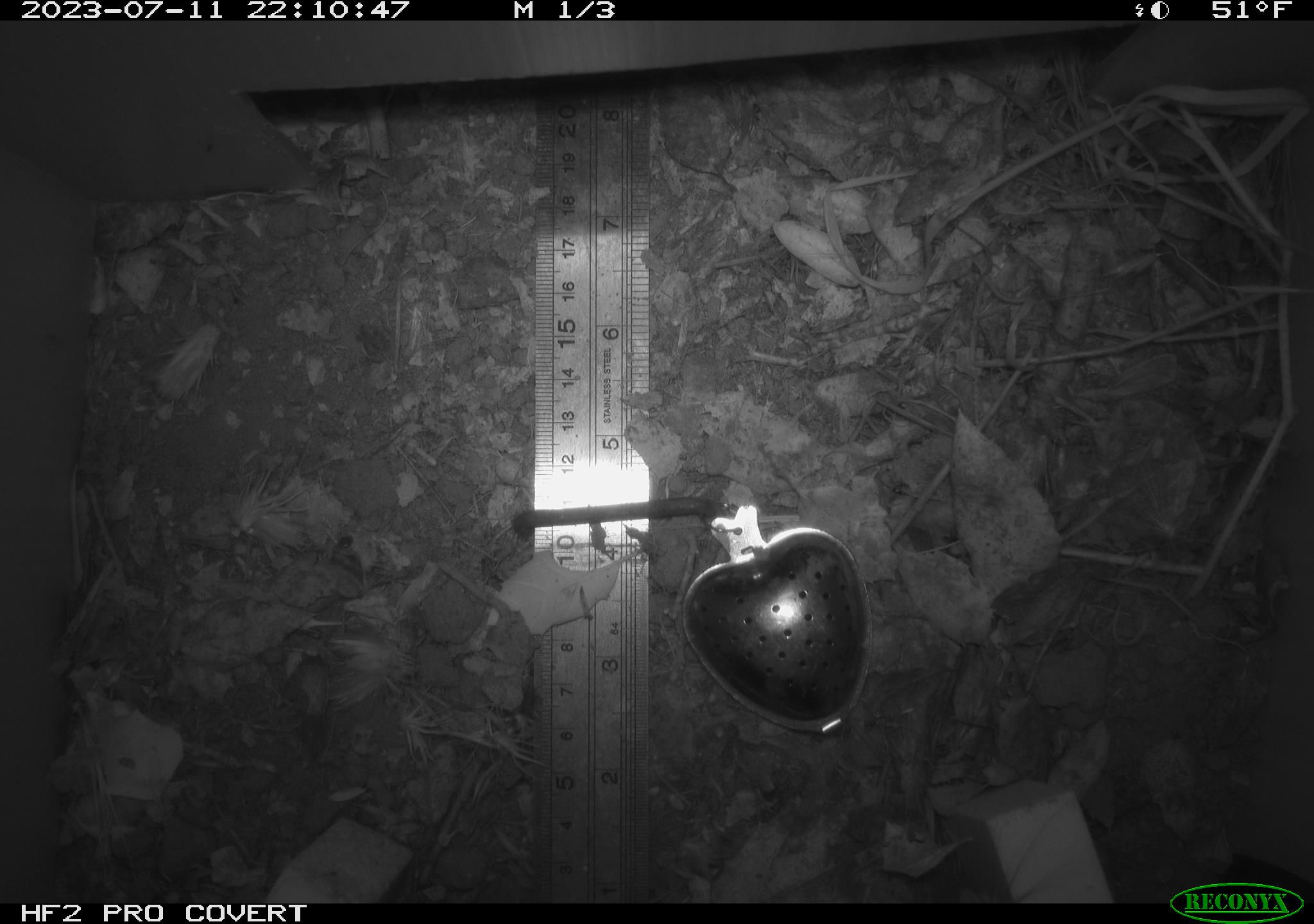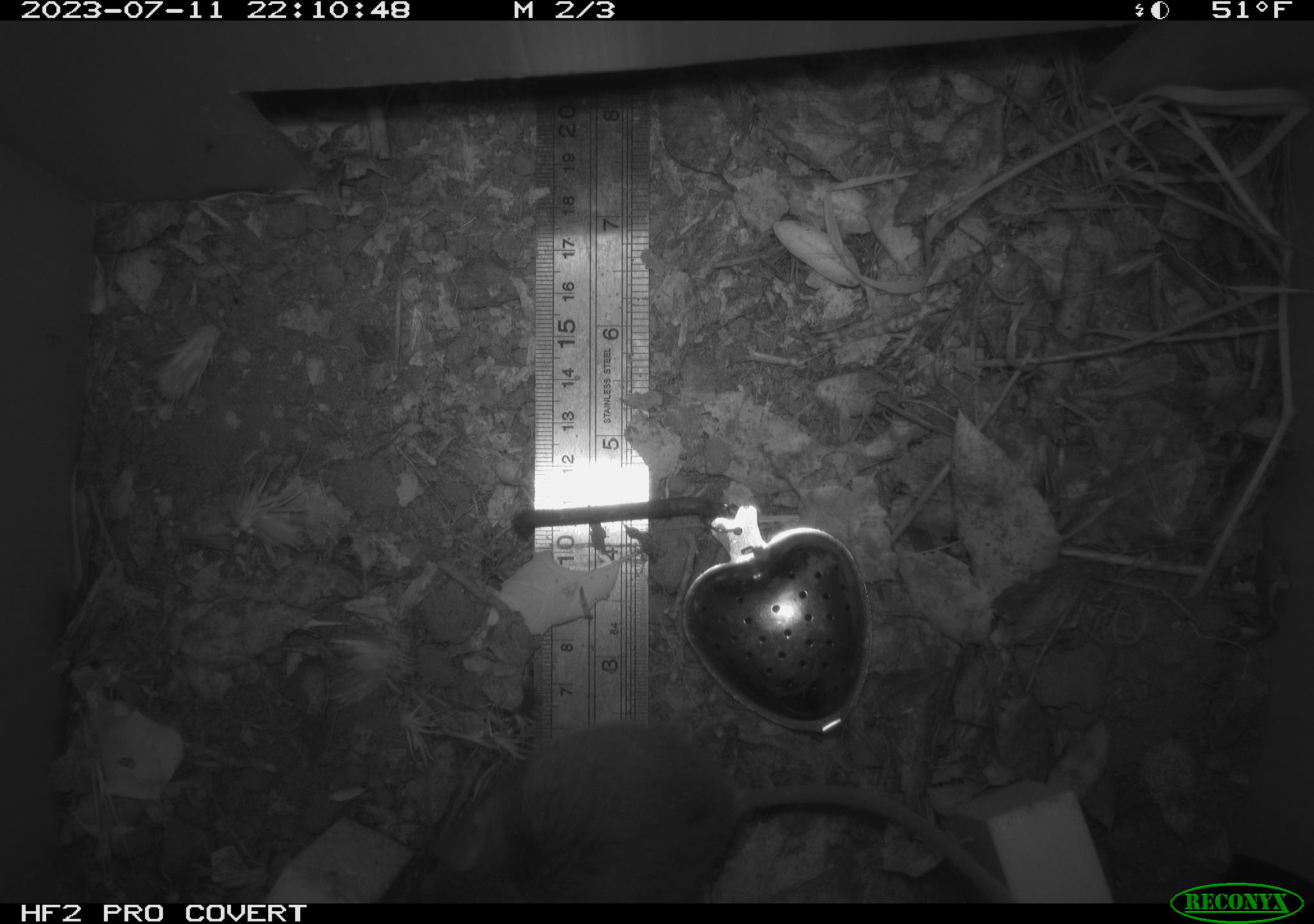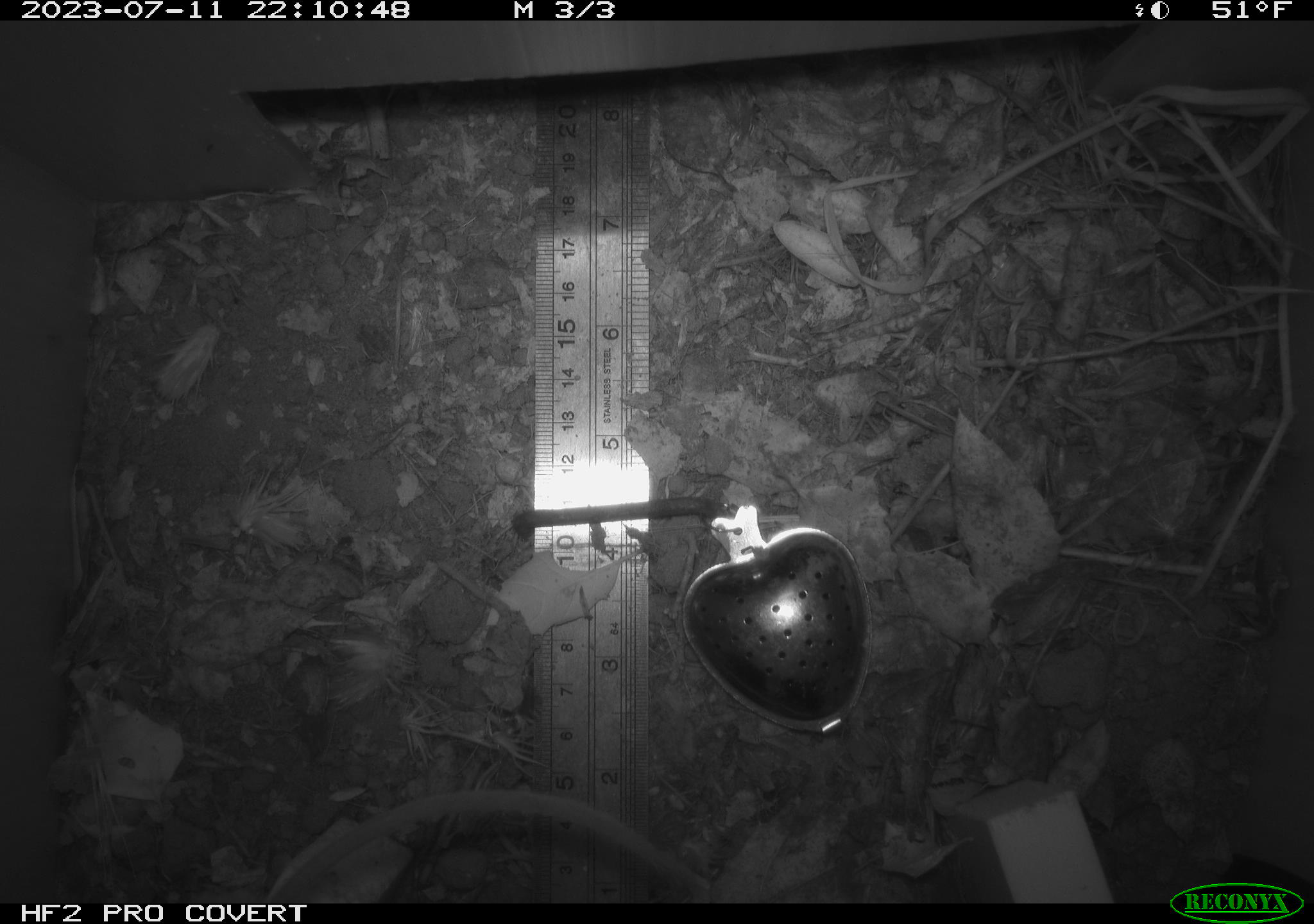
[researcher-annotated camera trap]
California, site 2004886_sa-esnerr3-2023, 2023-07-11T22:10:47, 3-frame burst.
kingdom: Animalia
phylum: Chordata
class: Mammalia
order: Rodentia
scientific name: Rodentia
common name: mouse species